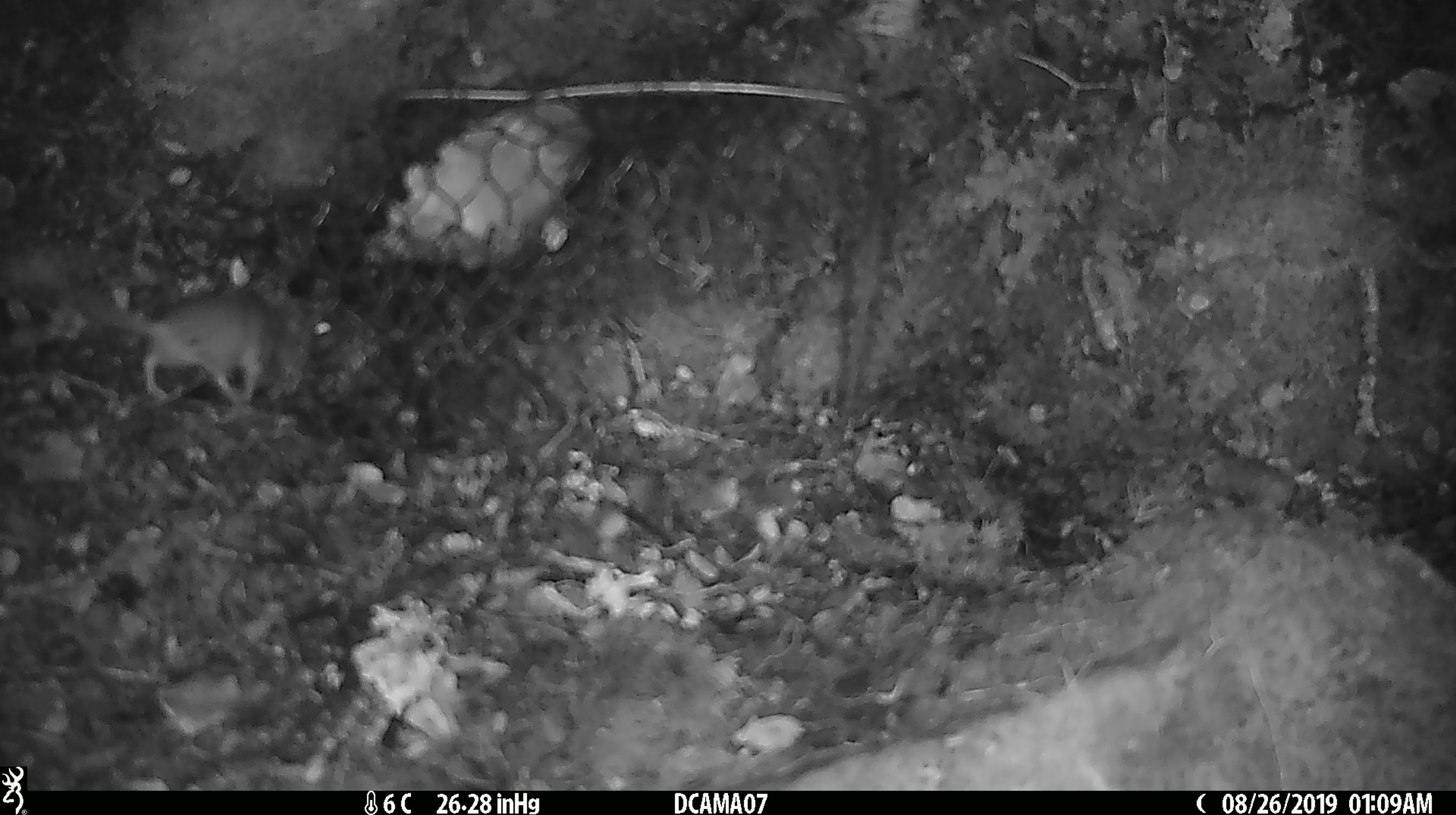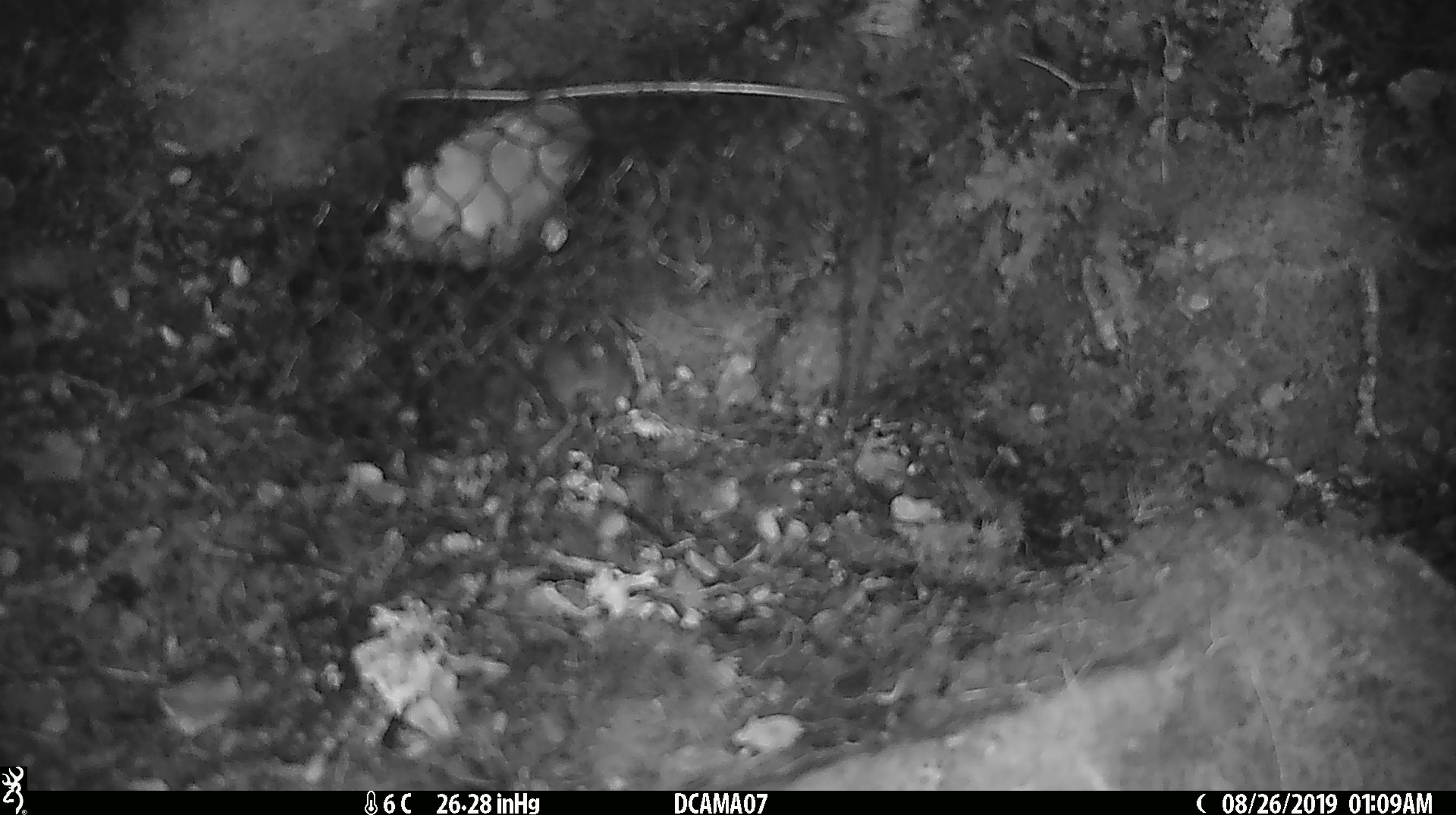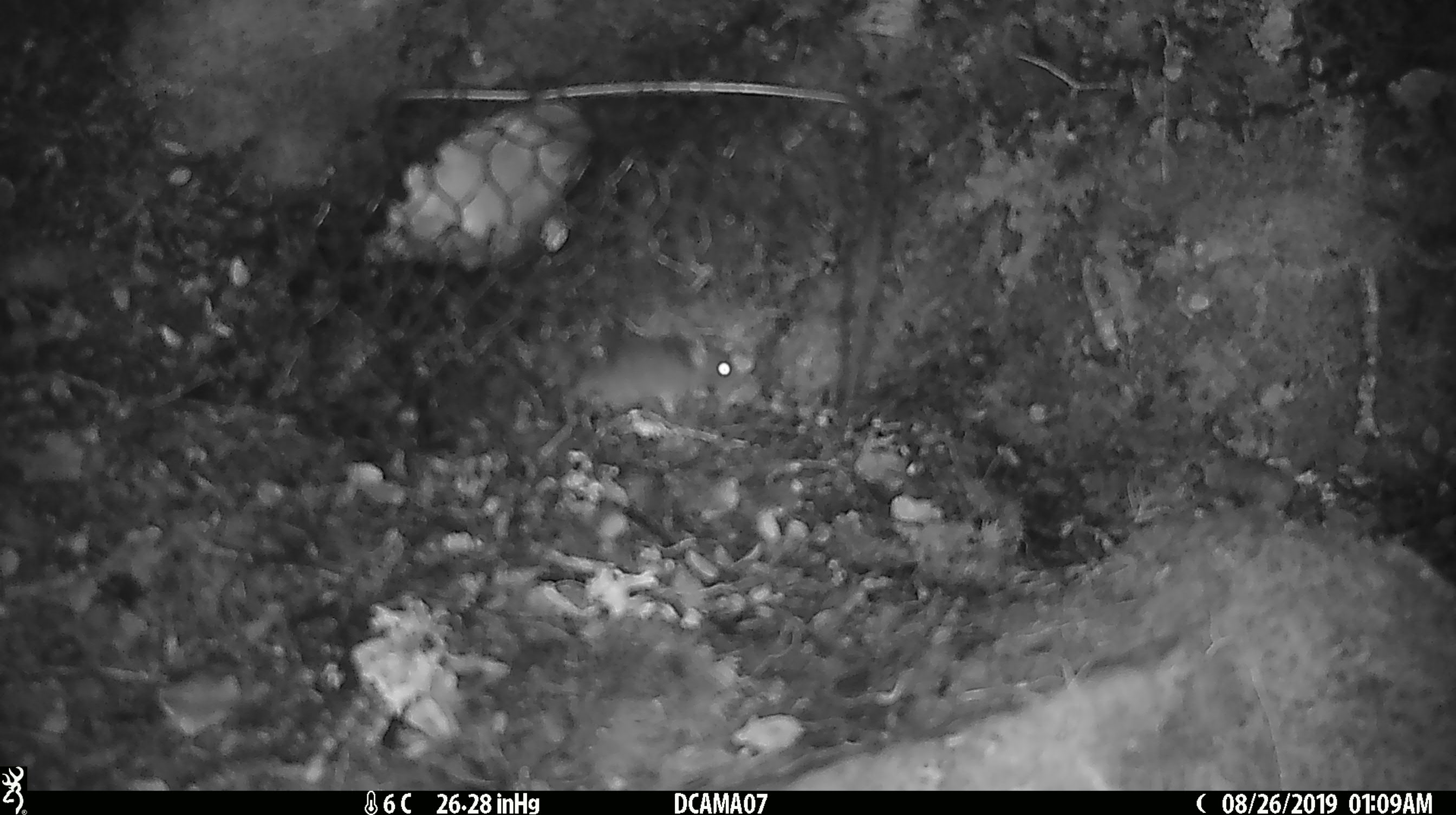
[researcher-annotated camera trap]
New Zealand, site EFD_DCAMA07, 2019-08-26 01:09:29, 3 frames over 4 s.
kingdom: Animalia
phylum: Chordata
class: Mammalia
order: Rodentia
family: Muridae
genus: Mus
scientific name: Mus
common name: mouse